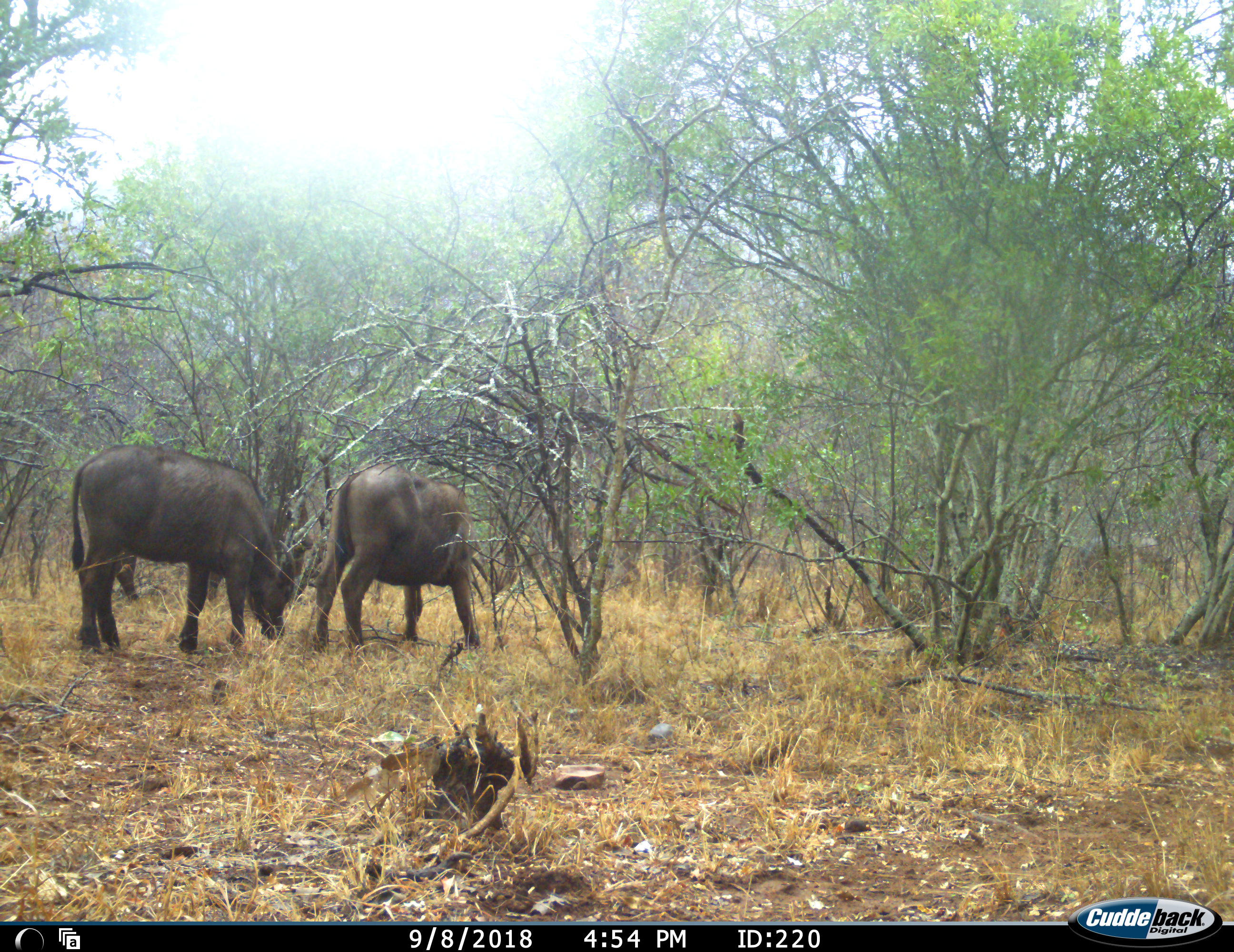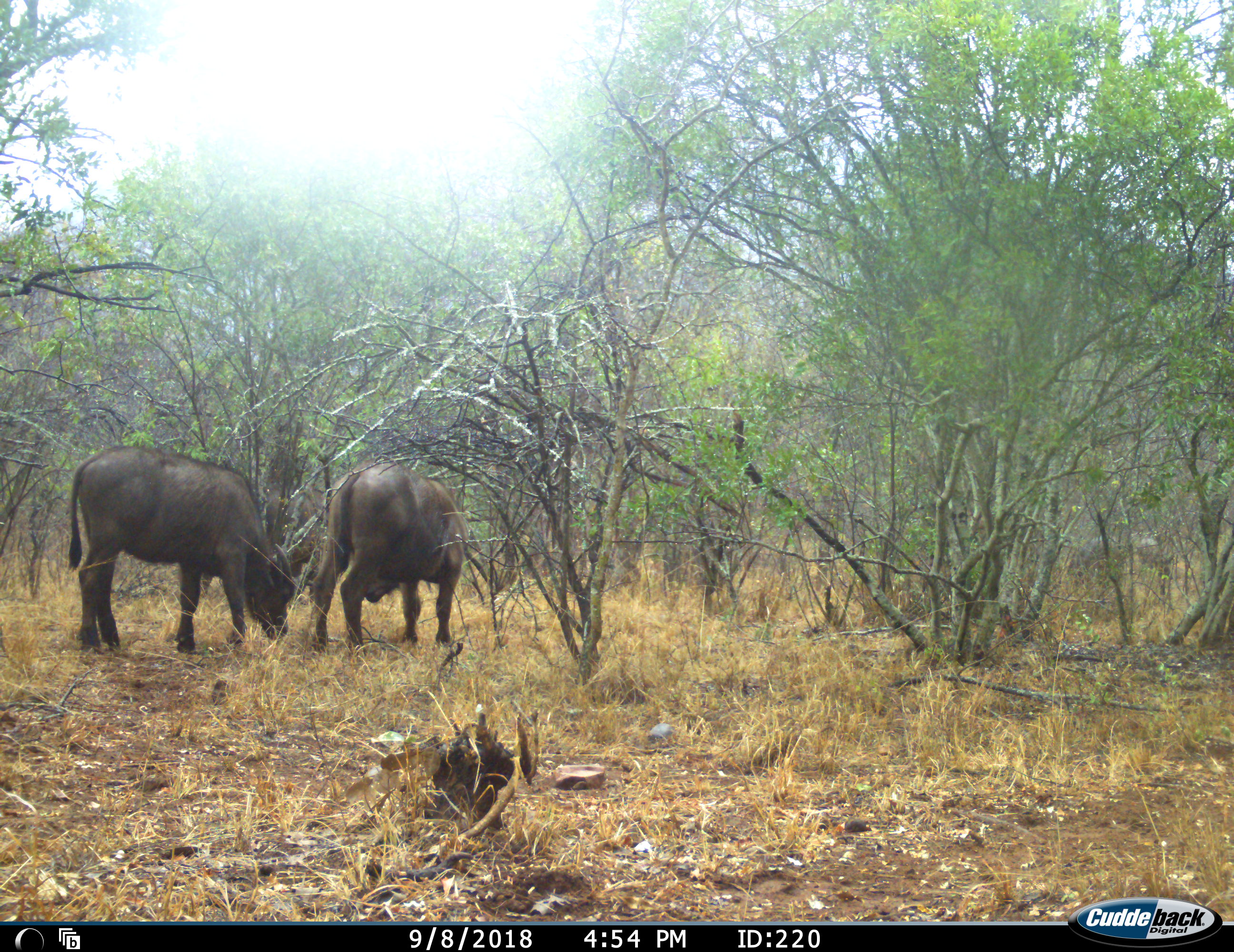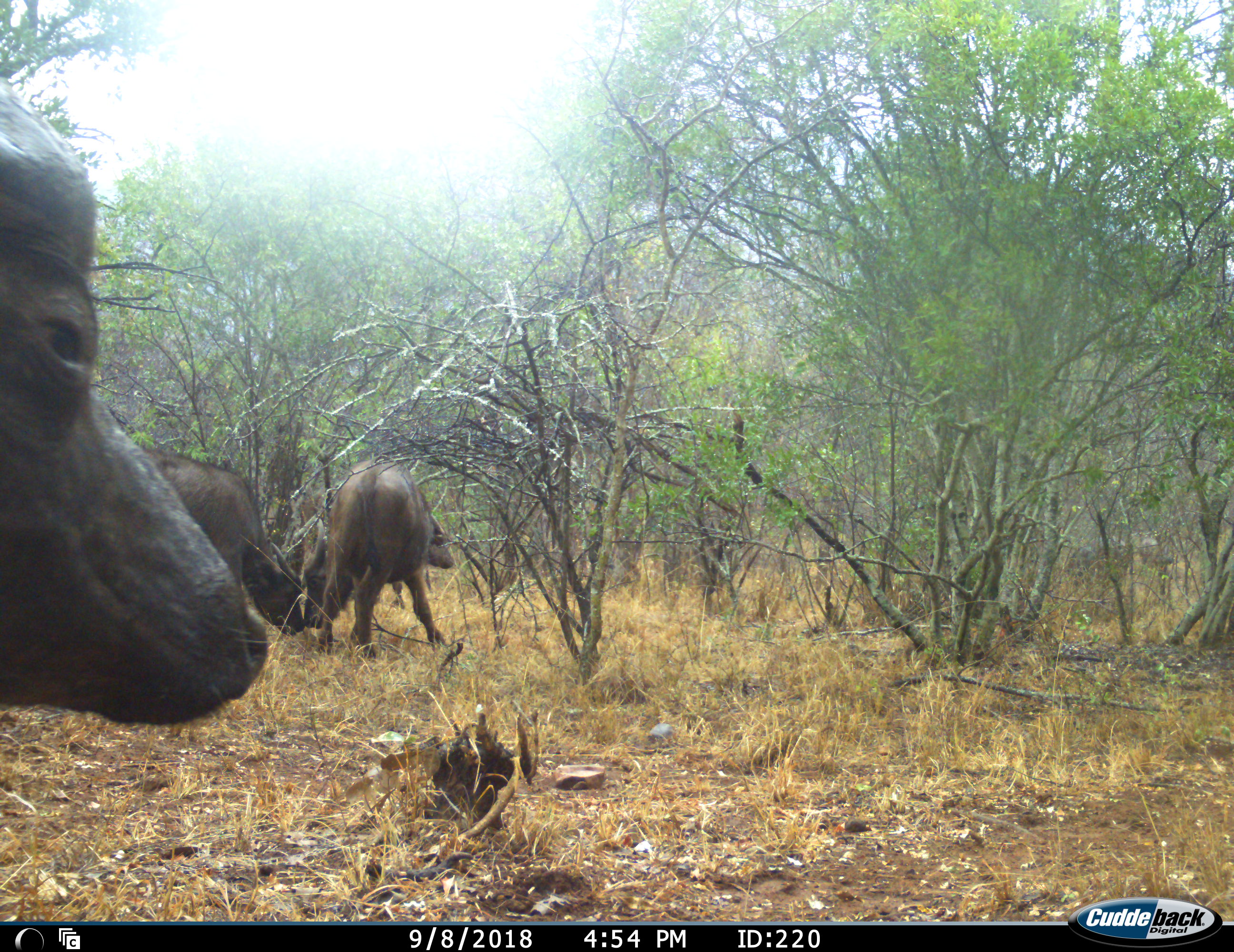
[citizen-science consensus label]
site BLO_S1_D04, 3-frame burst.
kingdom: Animalia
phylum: Chordata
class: Mammalia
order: Artiodactyla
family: Bovidae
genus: Syncerus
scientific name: Syncerus caffer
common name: african buffalo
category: buffalo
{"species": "buffalo (african buffalo) (Syncerus caffer)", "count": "3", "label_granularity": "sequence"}